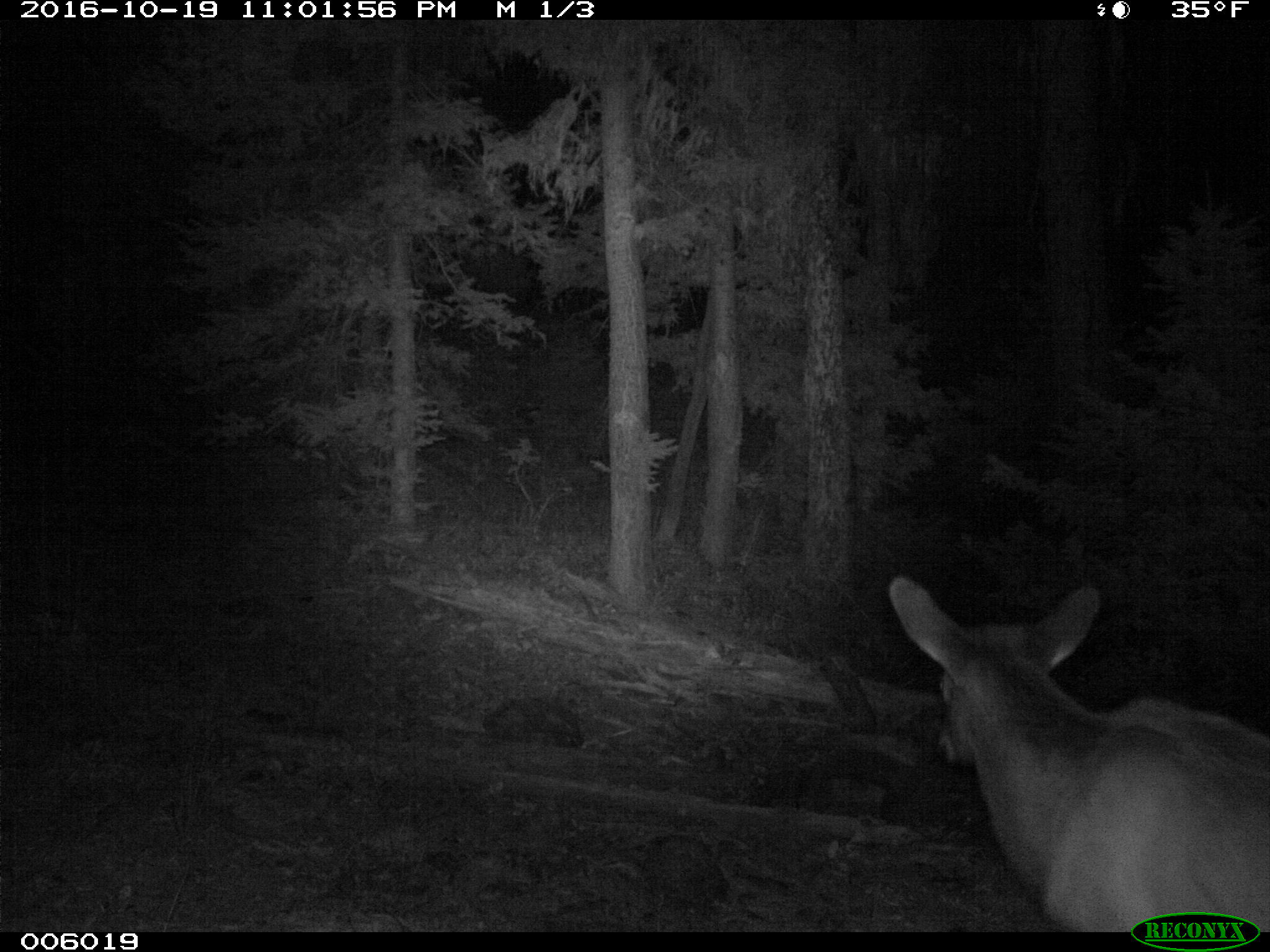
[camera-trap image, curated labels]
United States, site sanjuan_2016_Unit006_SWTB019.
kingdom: Animalia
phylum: Chordata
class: Mammalia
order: Artiodactyla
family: Cervidae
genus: Cervus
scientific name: Cervus elaphus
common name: red deer